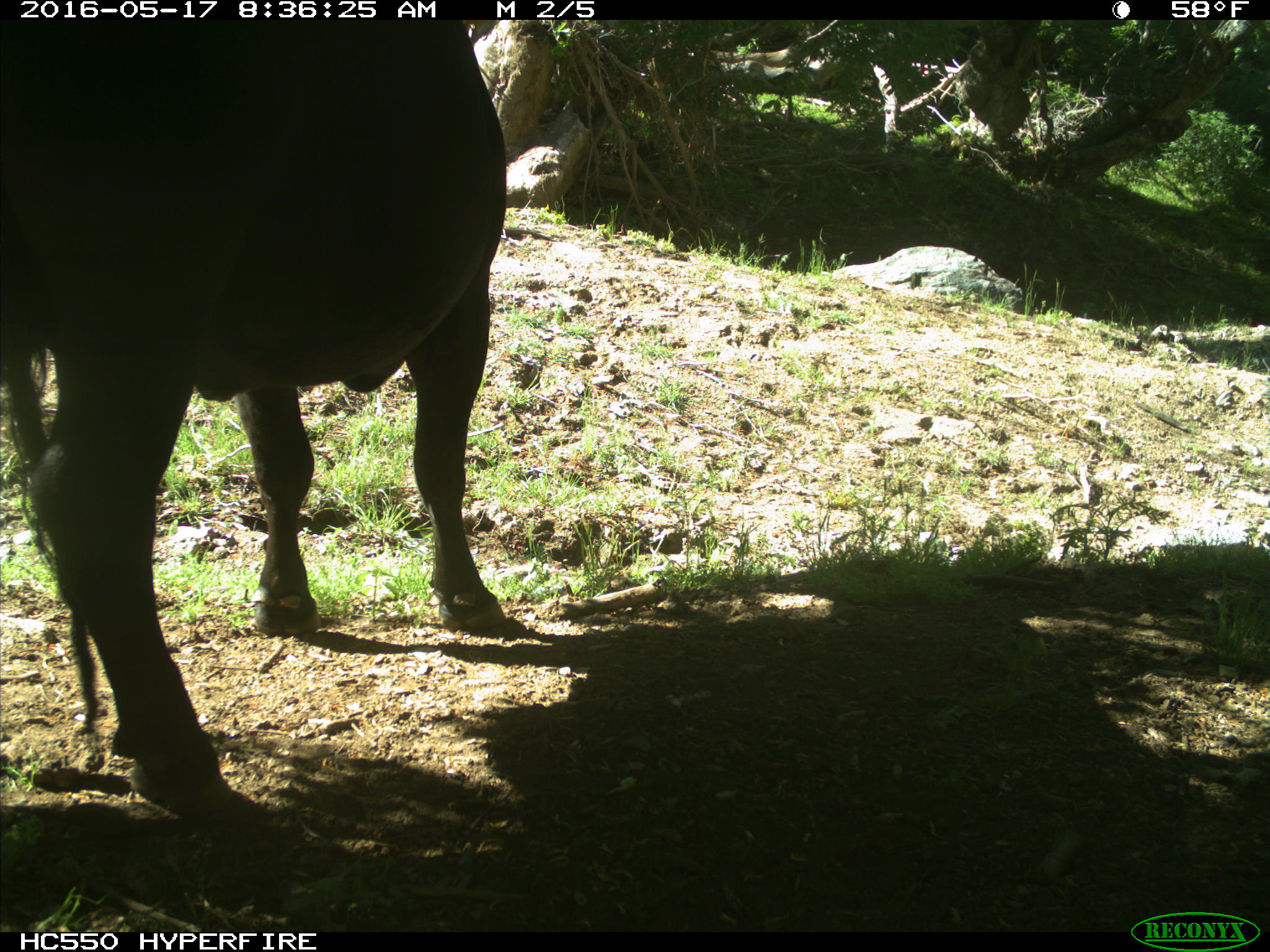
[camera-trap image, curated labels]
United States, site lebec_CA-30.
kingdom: Animalia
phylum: Chordata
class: Mammalia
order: Artiodactyla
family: Bovidae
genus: Bos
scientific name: Bos taurus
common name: domestic cow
Bos taurus (domestic cow).